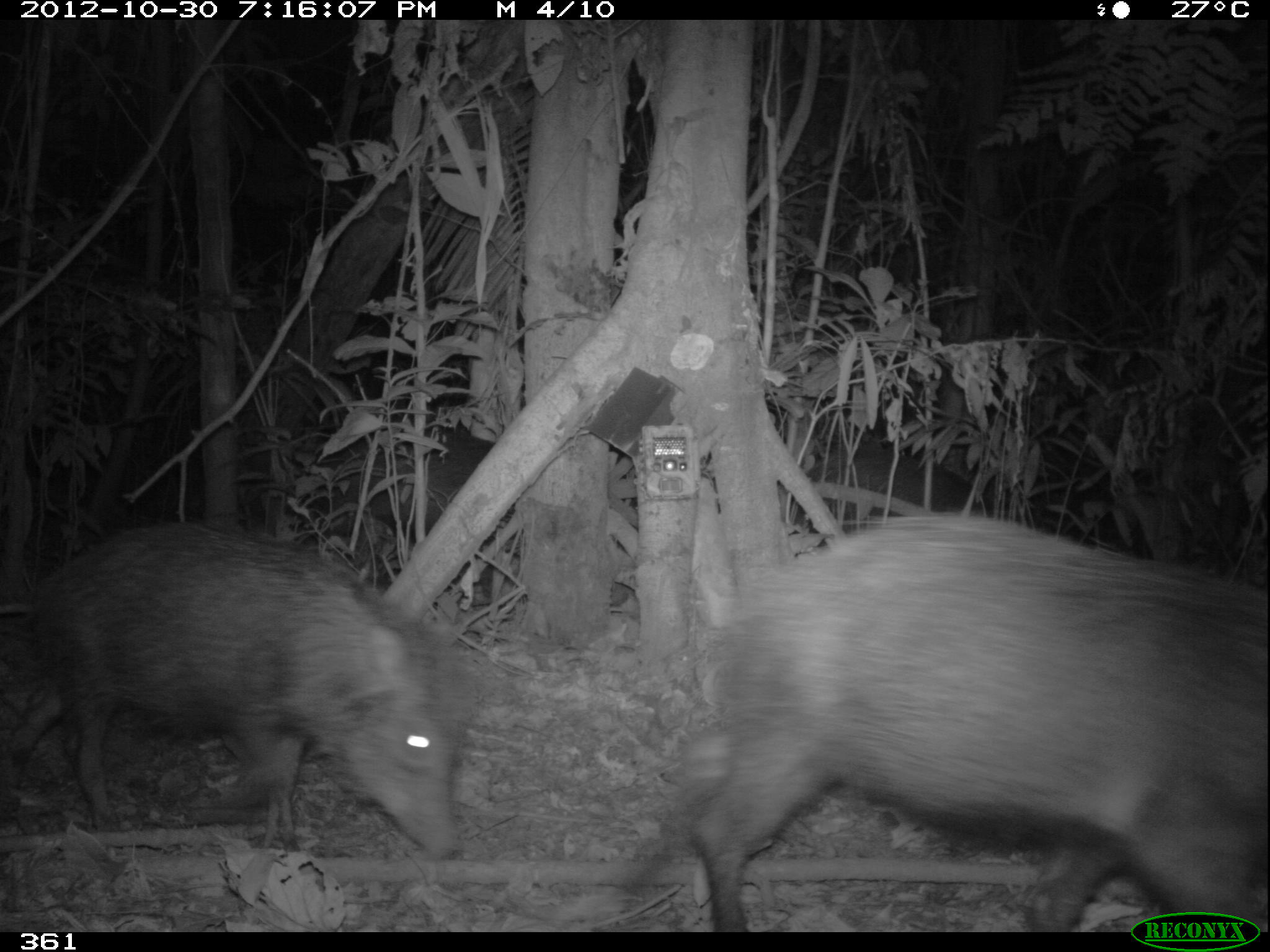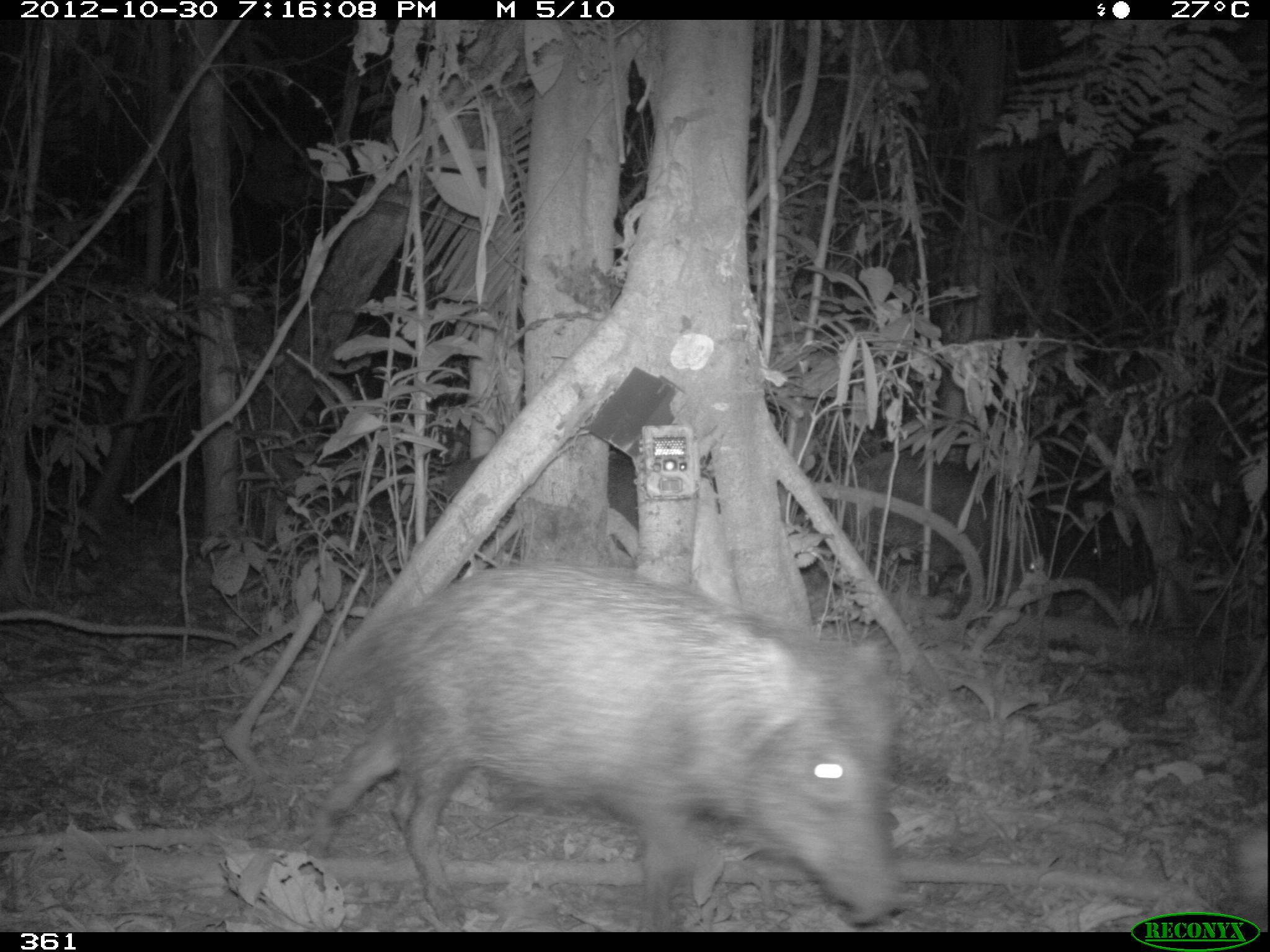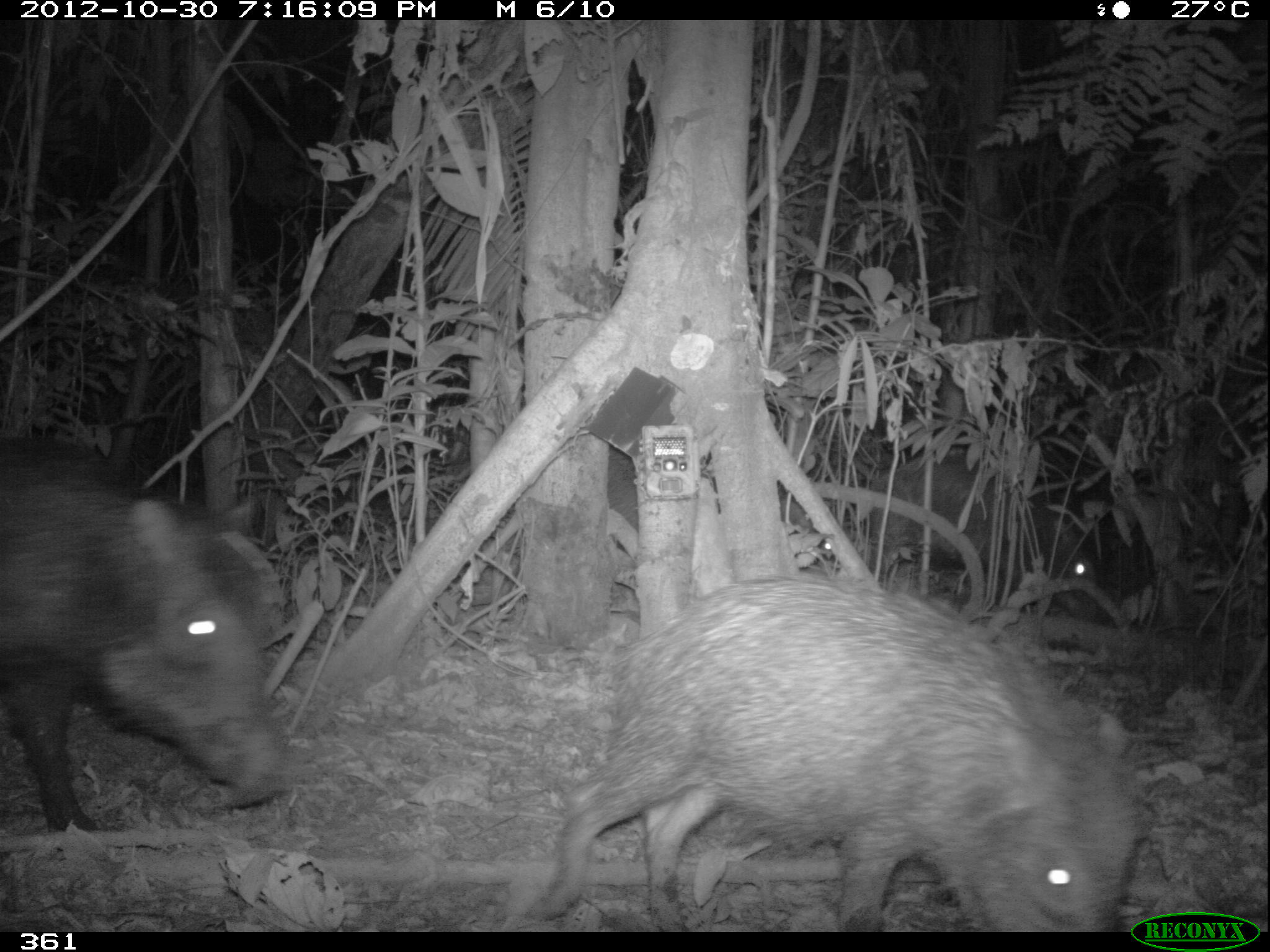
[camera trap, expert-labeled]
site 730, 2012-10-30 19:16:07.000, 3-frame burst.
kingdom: Animalia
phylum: Chordata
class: Mammalia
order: Artiodactyla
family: Tayassuidae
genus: Tayassu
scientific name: Tayassu pecari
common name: white-lipped peccary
Tayassu pecari (white-lipped peccary).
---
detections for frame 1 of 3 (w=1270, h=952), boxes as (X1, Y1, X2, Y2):
tayassu pecari: (620, 511, 1269, 930); (0, 522, 476, 858)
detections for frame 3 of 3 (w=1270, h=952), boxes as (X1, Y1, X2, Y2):
tayassu pecari: (530, 574, 1147, 928); (0, 431, 283, 837); (865, 450, 1093, 616); (780, 494, 848, 557)